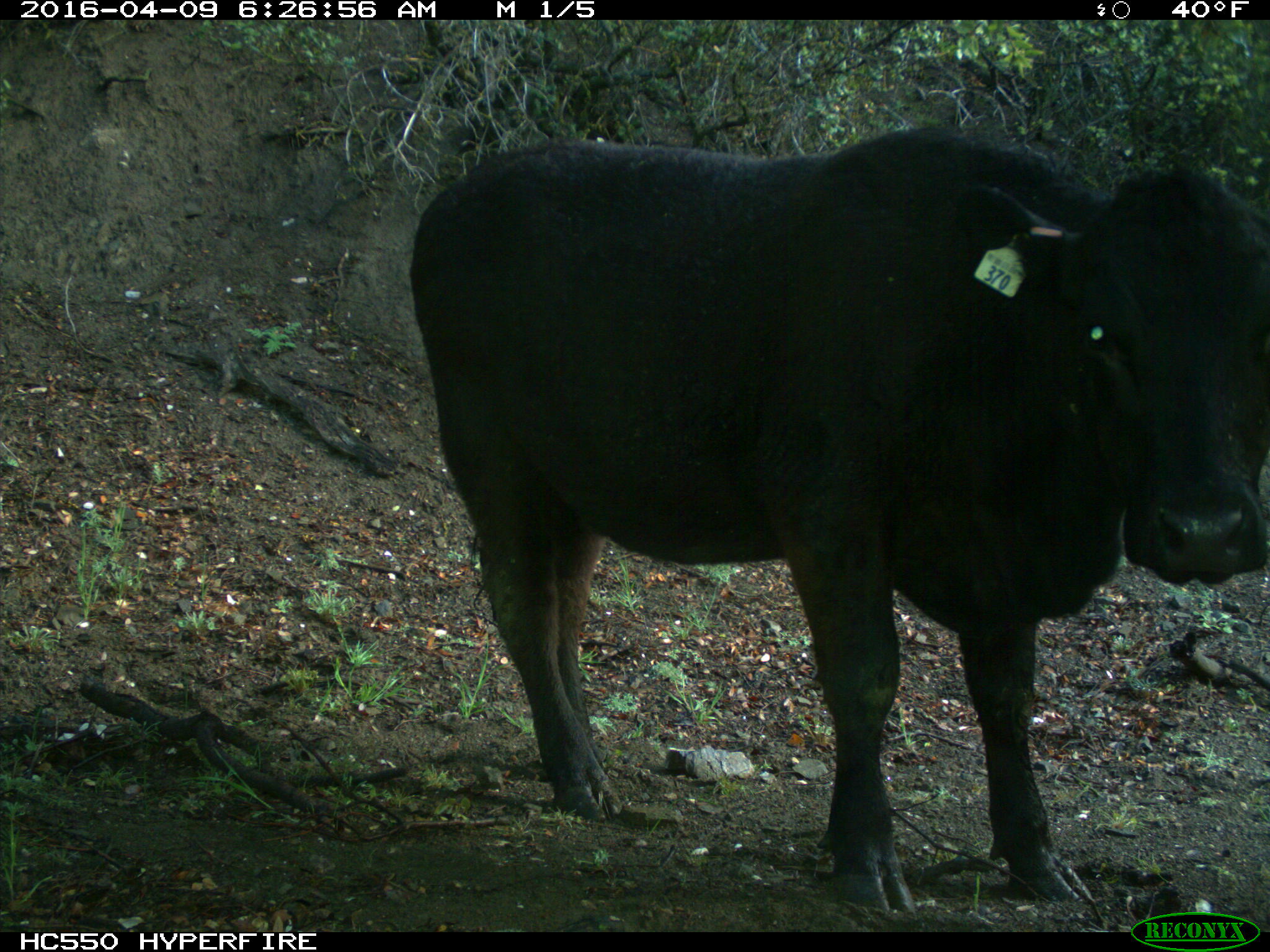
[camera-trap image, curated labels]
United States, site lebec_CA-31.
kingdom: Animalia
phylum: Chordata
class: Mammalia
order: Artiodactyla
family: Bovidae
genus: Bos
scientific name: Bos taurus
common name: domestic cow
Bos taurus (domestic cow).